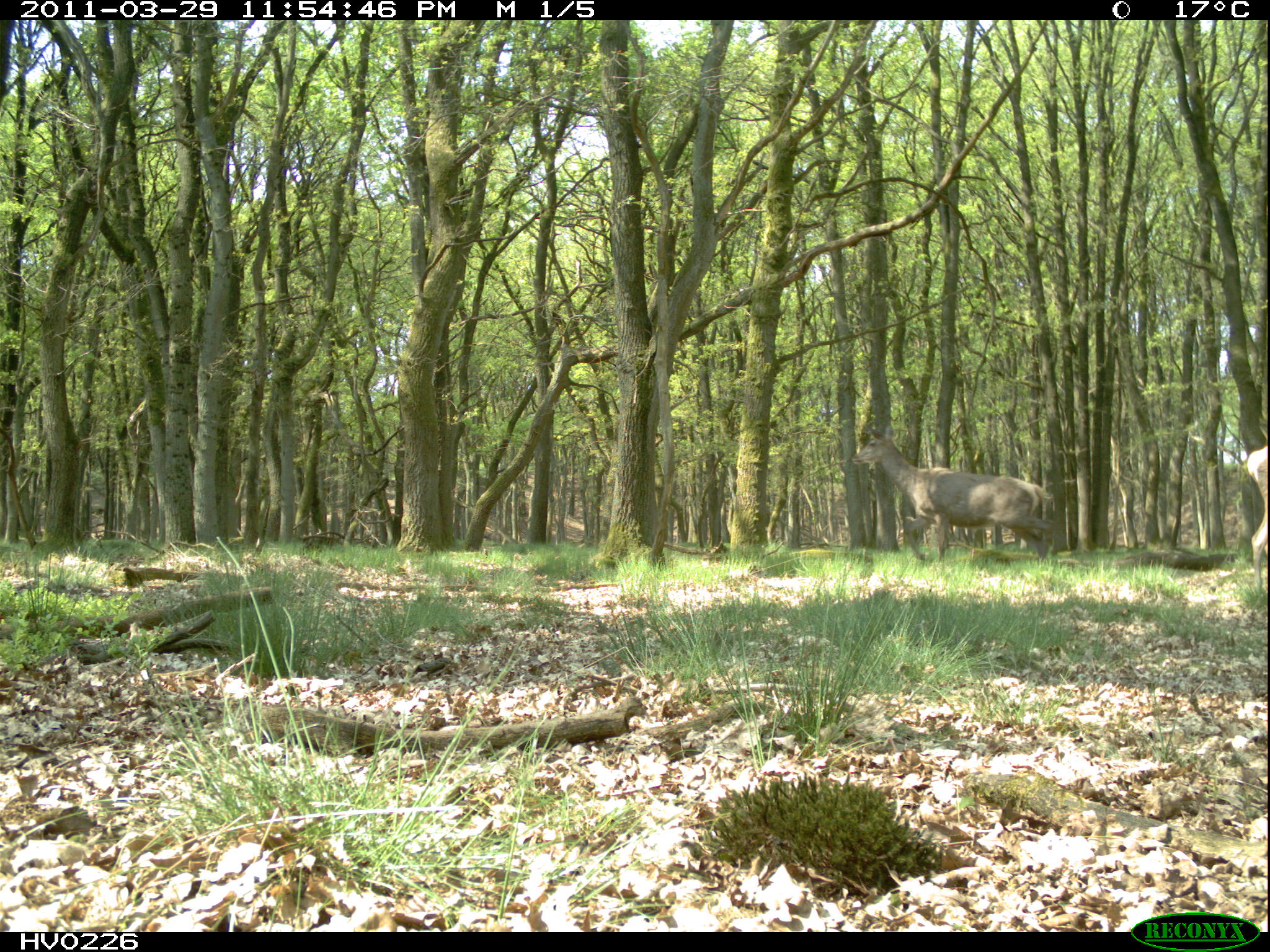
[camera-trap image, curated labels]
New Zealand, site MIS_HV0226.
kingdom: Animalia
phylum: Chordata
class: Mammalia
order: Artiodactyla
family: Cervidae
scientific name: Cervidae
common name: deer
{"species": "deer (Cervidae)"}